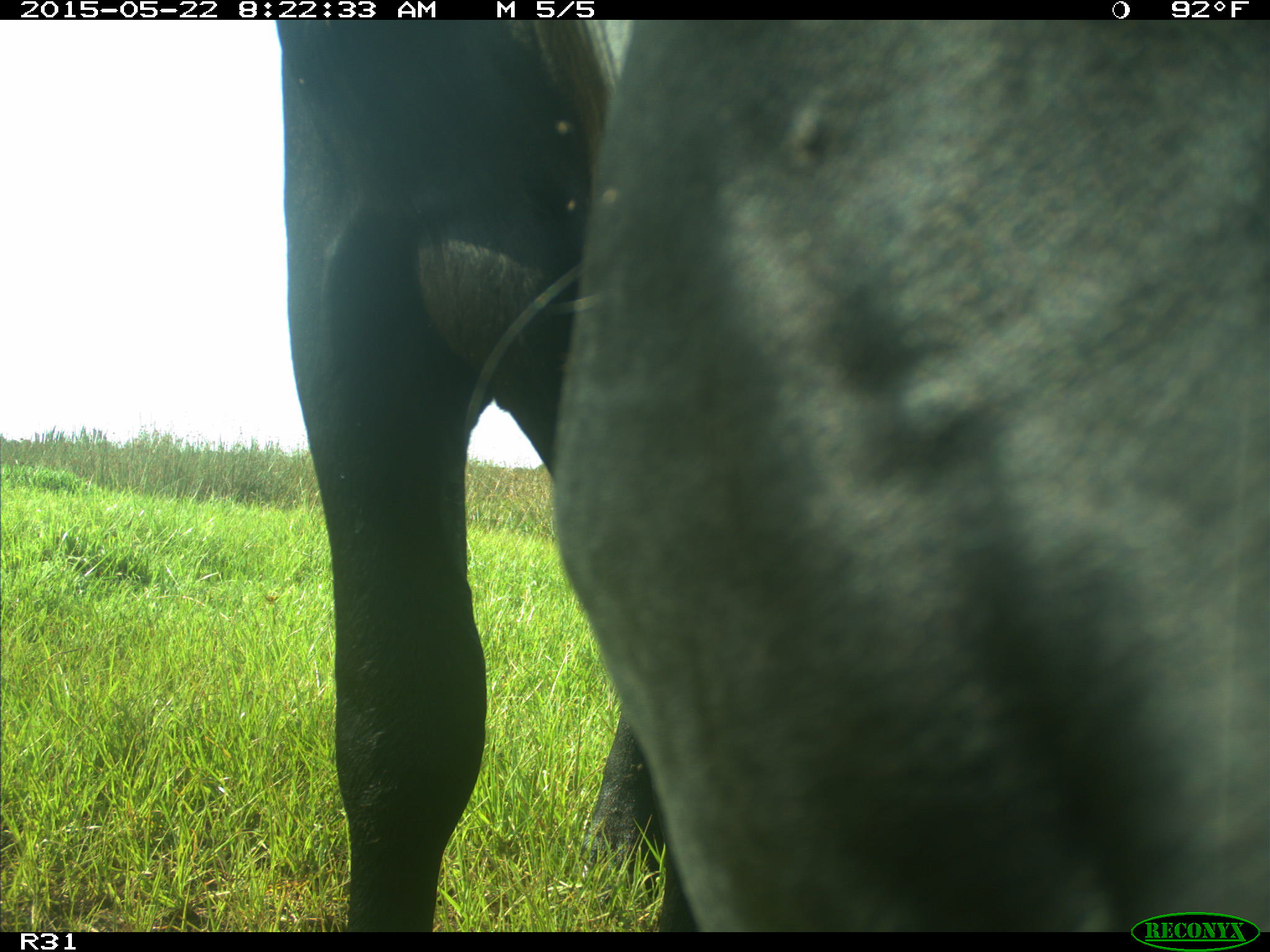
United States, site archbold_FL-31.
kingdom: Animalia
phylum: Chordata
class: Mammalia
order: Artiodactyla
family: Bovidae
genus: Bos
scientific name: Bos taurus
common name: domestic cow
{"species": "Bos taurus (domestic cow)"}